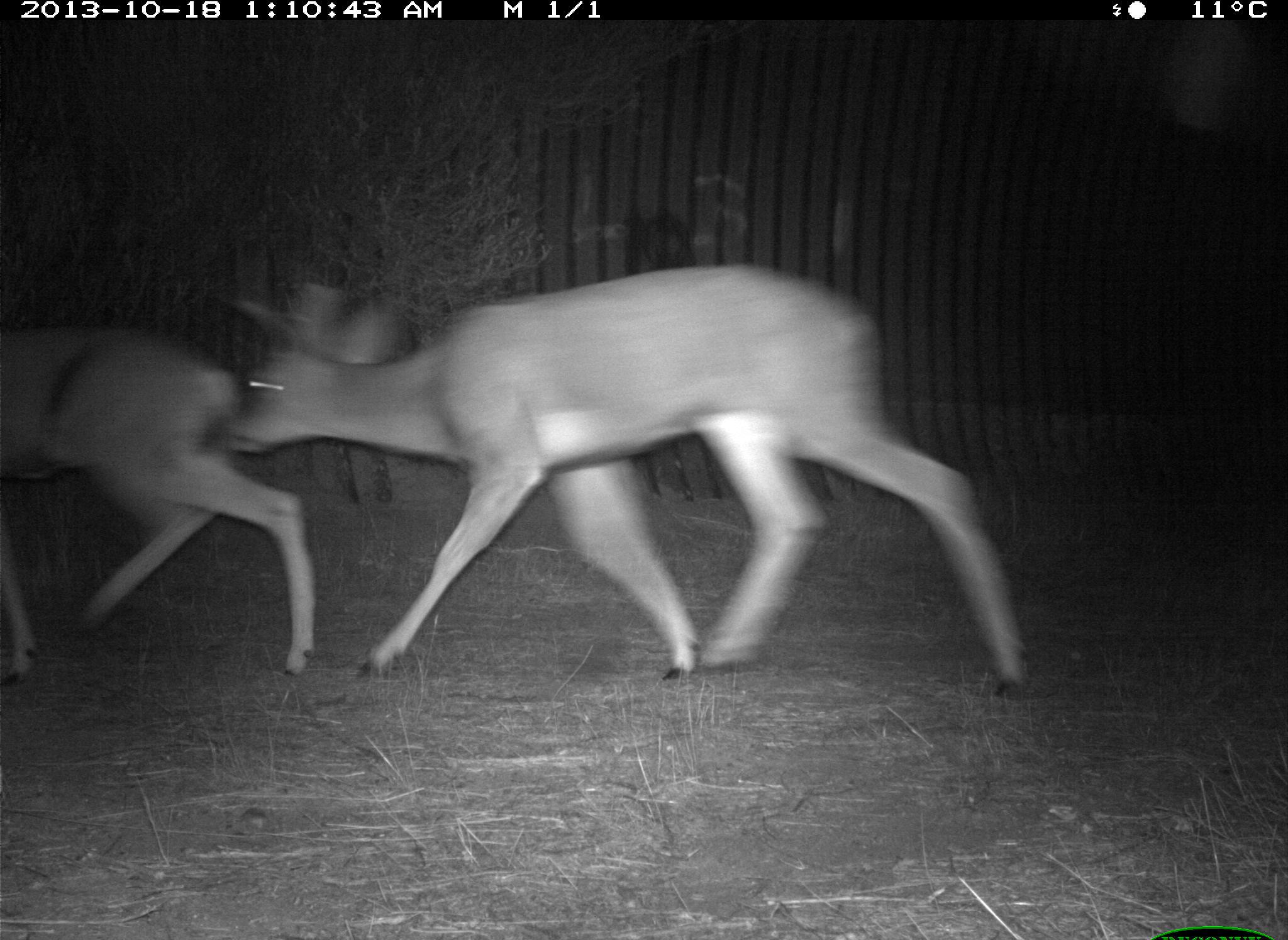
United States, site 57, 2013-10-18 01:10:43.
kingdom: Animalia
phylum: Chordata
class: Mammalia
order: Artiodactyla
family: Cervidae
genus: Odocoileus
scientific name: Odocoileus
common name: deer